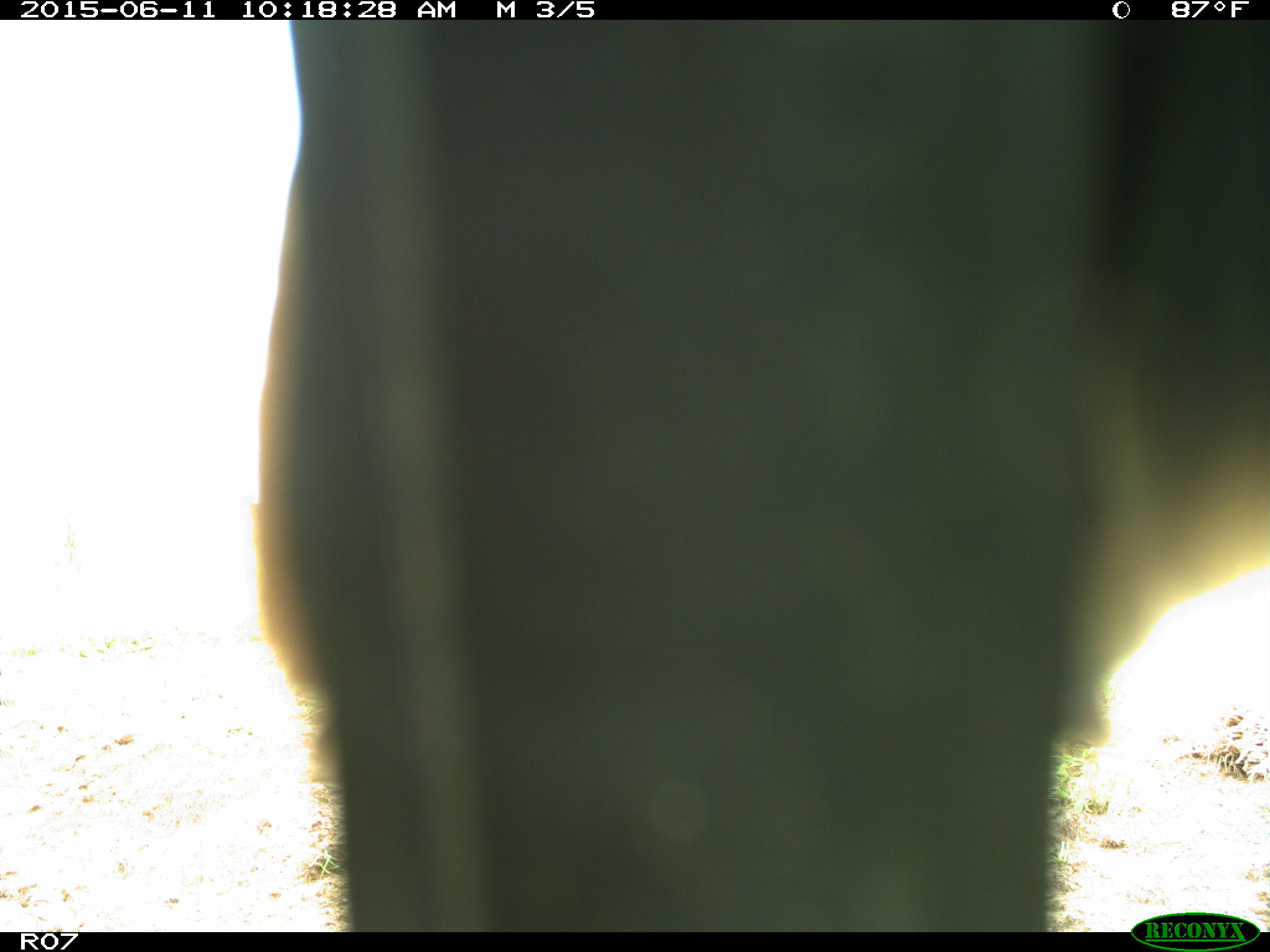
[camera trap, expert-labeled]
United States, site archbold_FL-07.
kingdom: Animalia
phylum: Chordata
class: Mammalia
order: Artiodactyla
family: Bovidae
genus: Bos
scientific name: Bos taurus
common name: domestic cow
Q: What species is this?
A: Bos taurus (domestic cow).